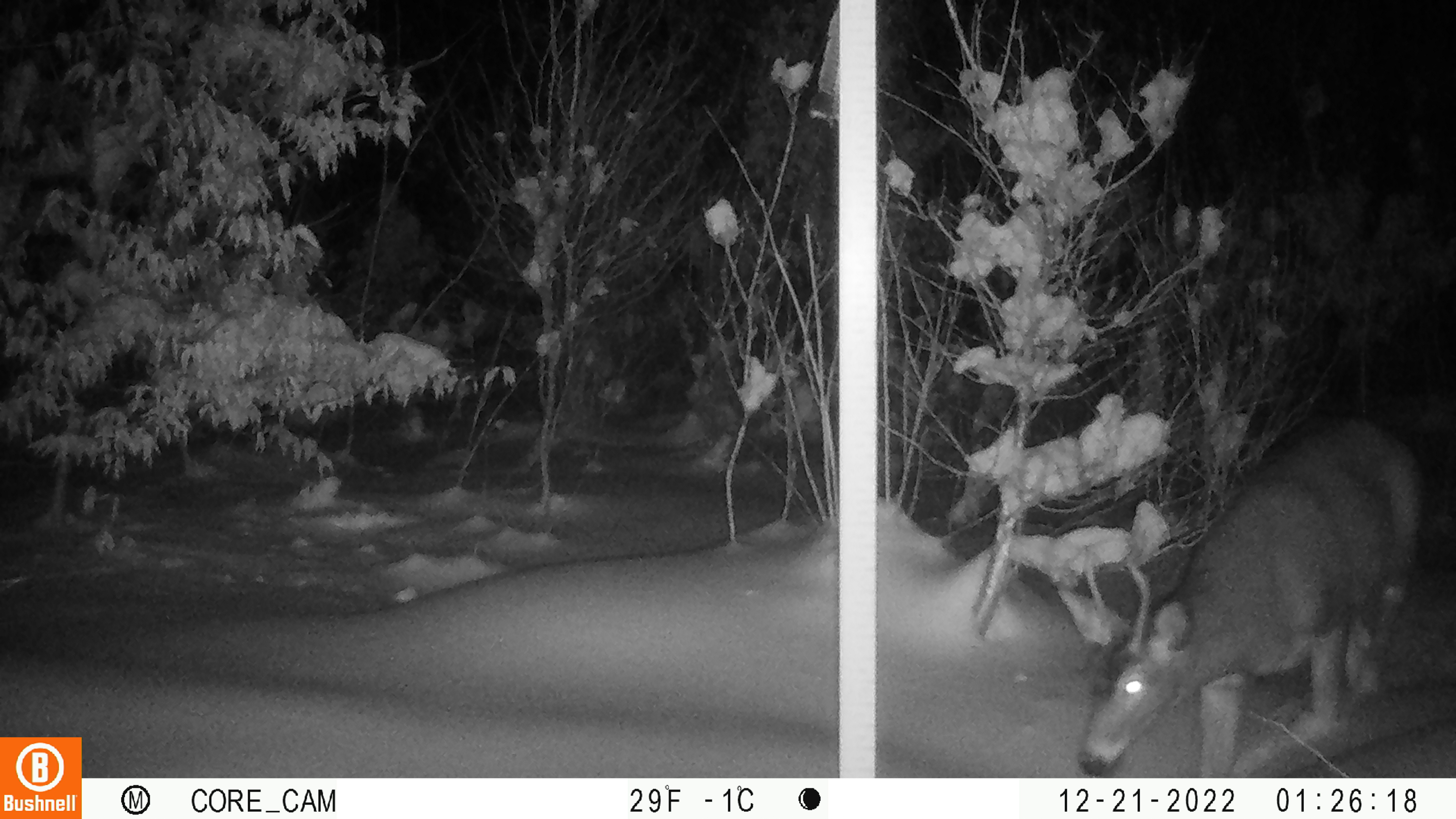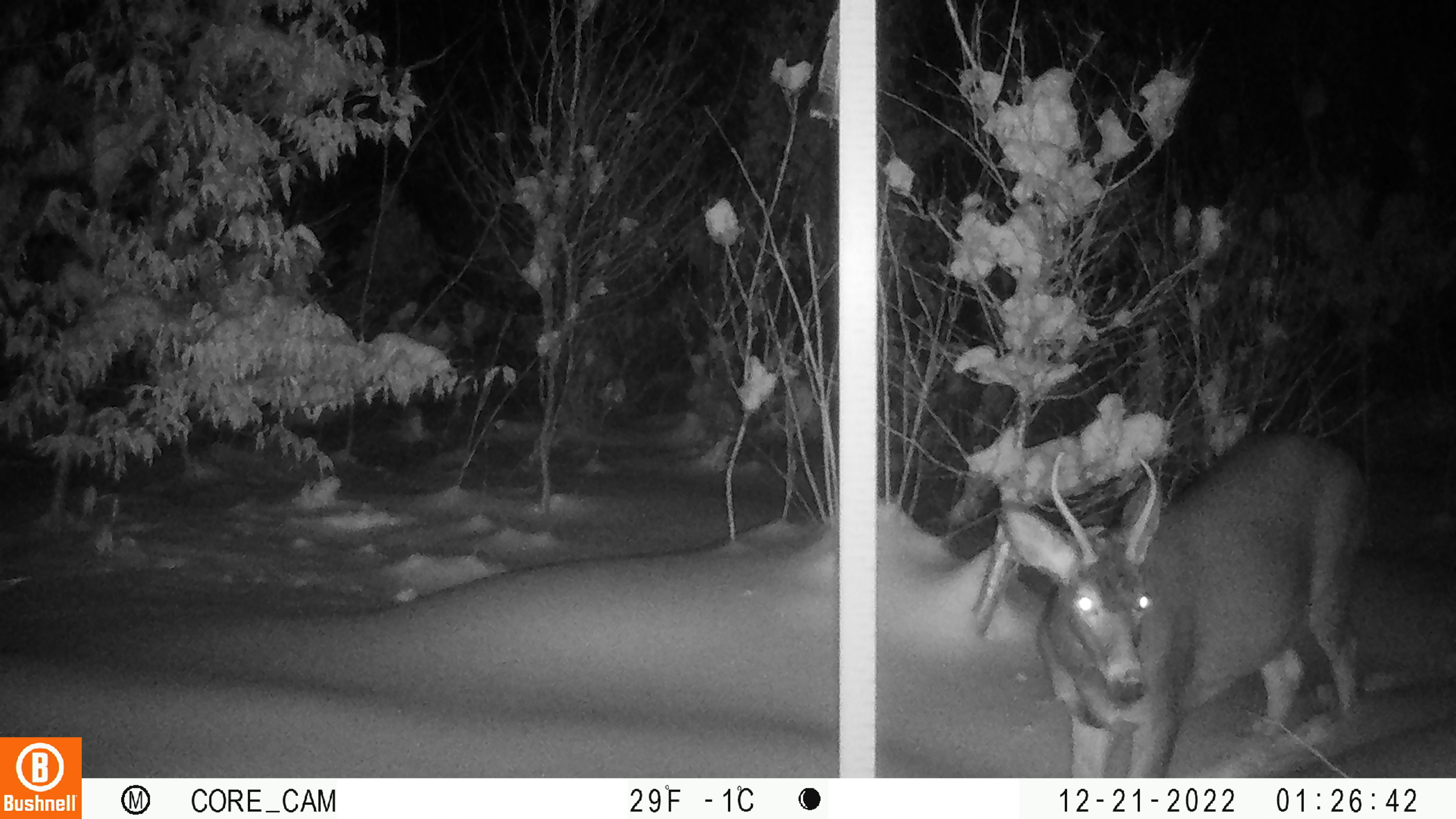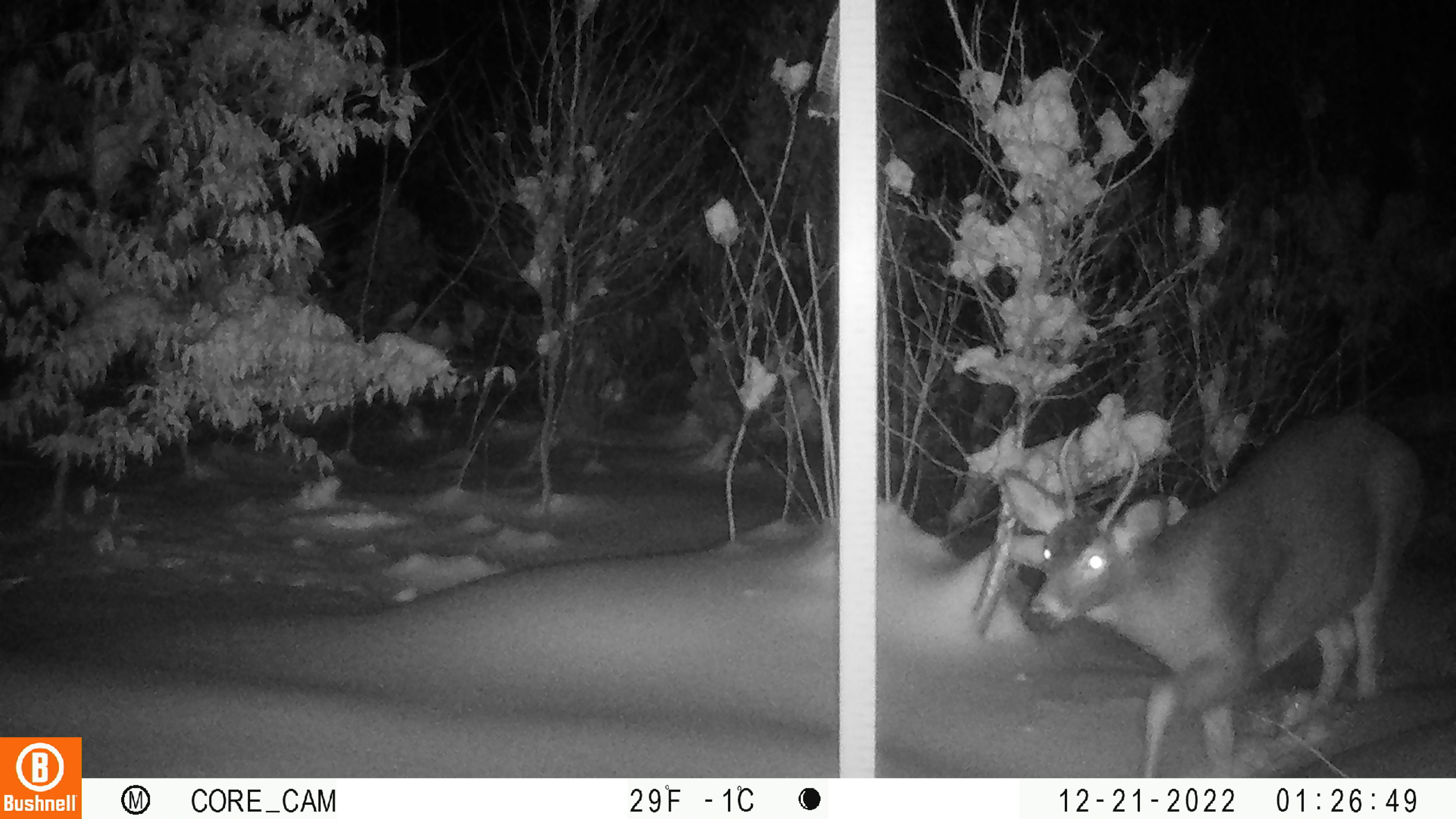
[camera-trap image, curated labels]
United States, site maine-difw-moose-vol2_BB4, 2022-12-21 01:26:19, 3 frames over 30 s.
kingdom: Animalia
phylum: Chordata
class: Mammalia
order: Artiodactyla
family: Cervidae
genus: Odocoileus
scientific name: Odocoileus virginianus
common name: white-tailed deer